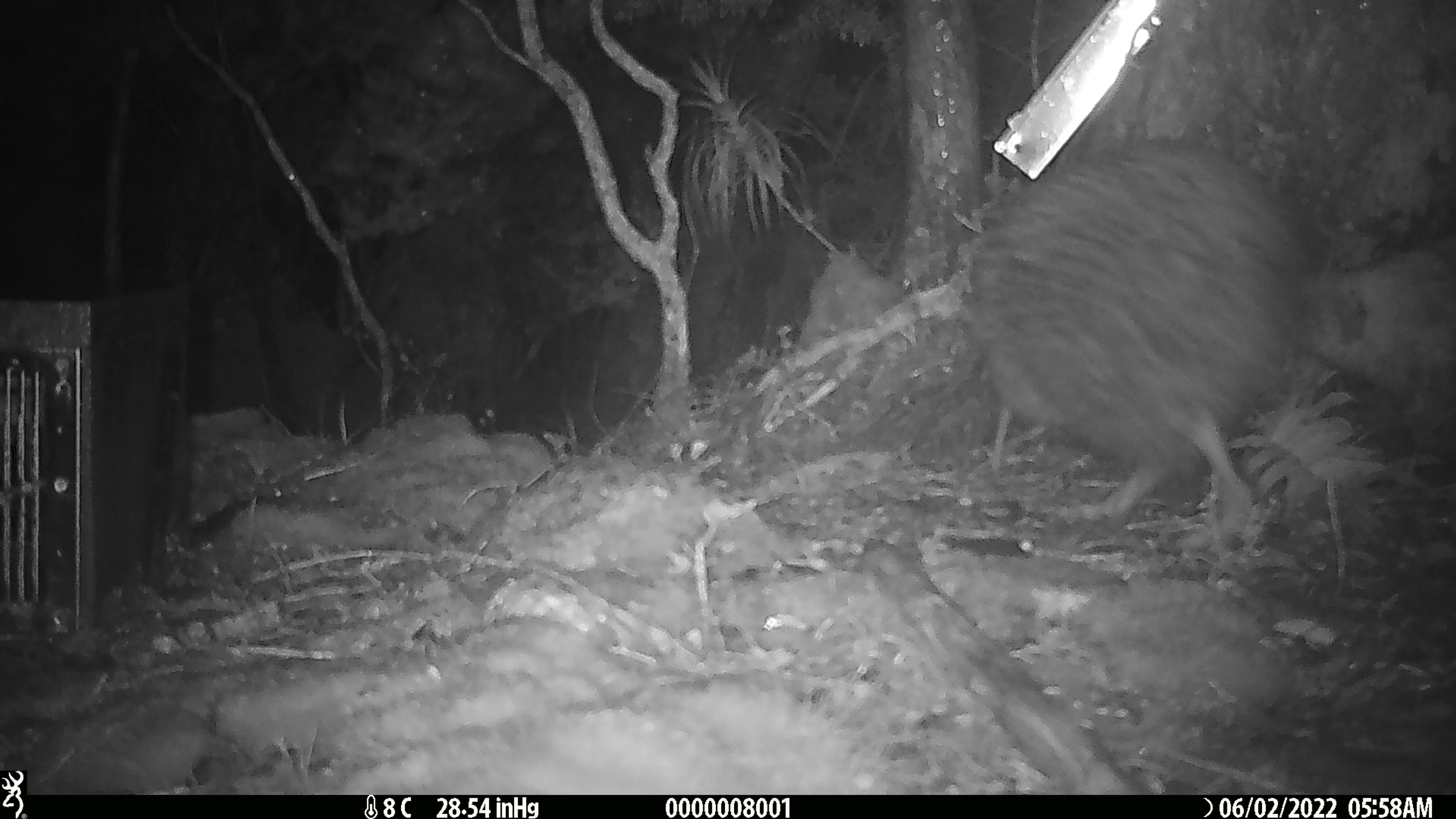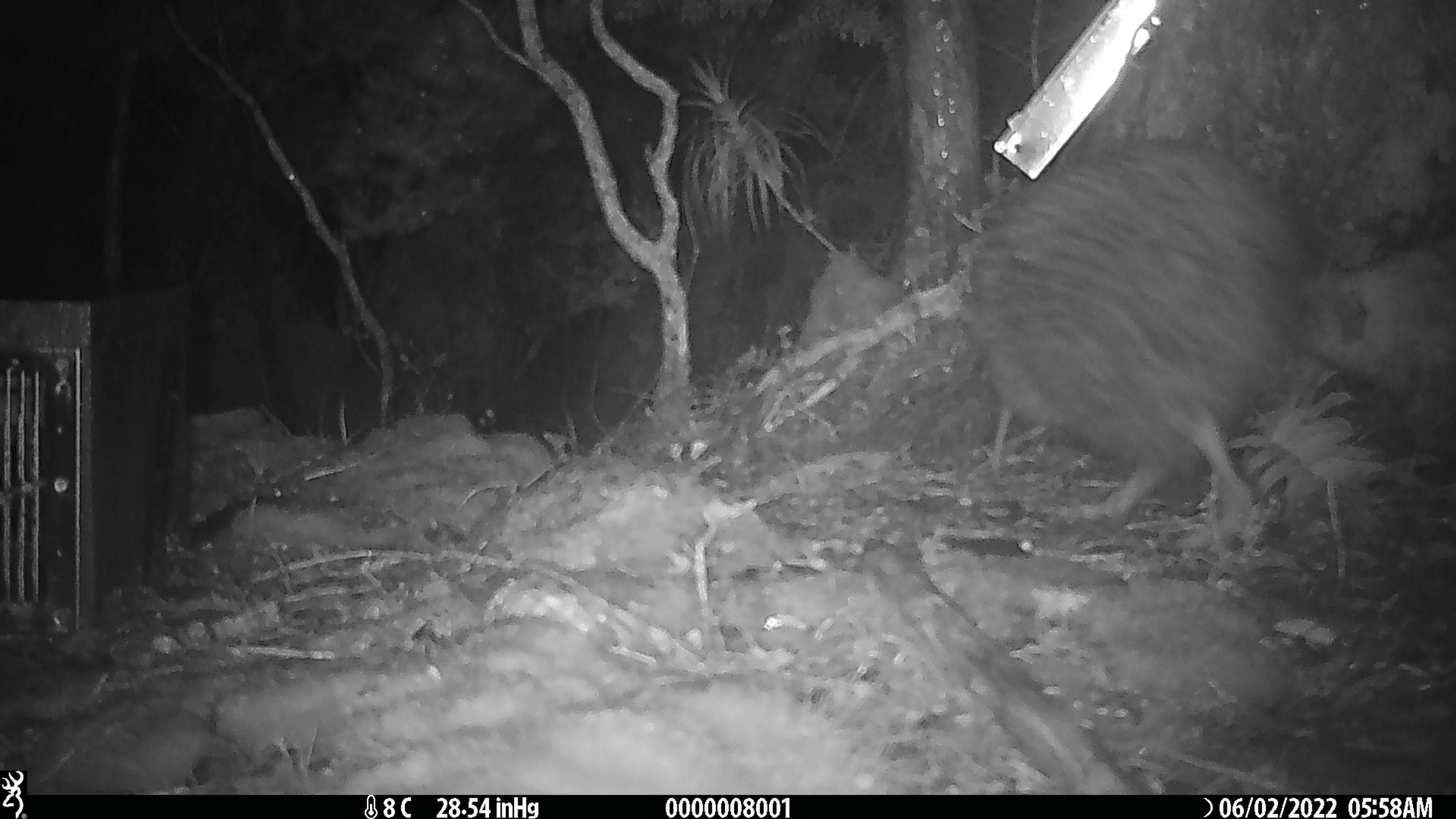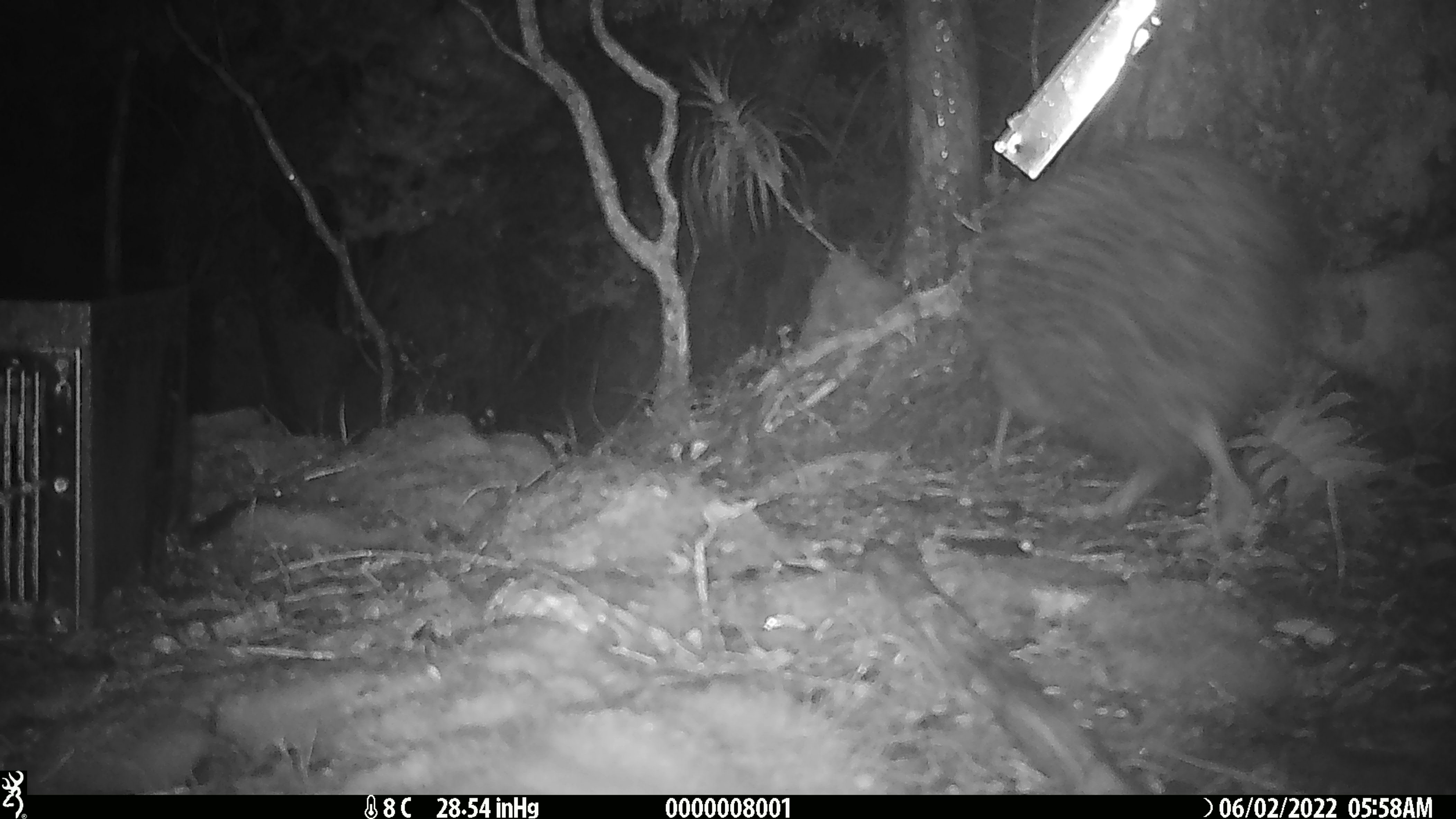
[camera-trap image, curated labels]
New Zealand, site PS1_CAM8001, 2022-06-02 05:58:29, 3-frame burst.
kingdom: Animalia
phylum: Chordata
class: Aves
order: Apterygiformes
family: Apterygidae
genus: Apteryx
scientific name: Apteryx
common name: kiwi